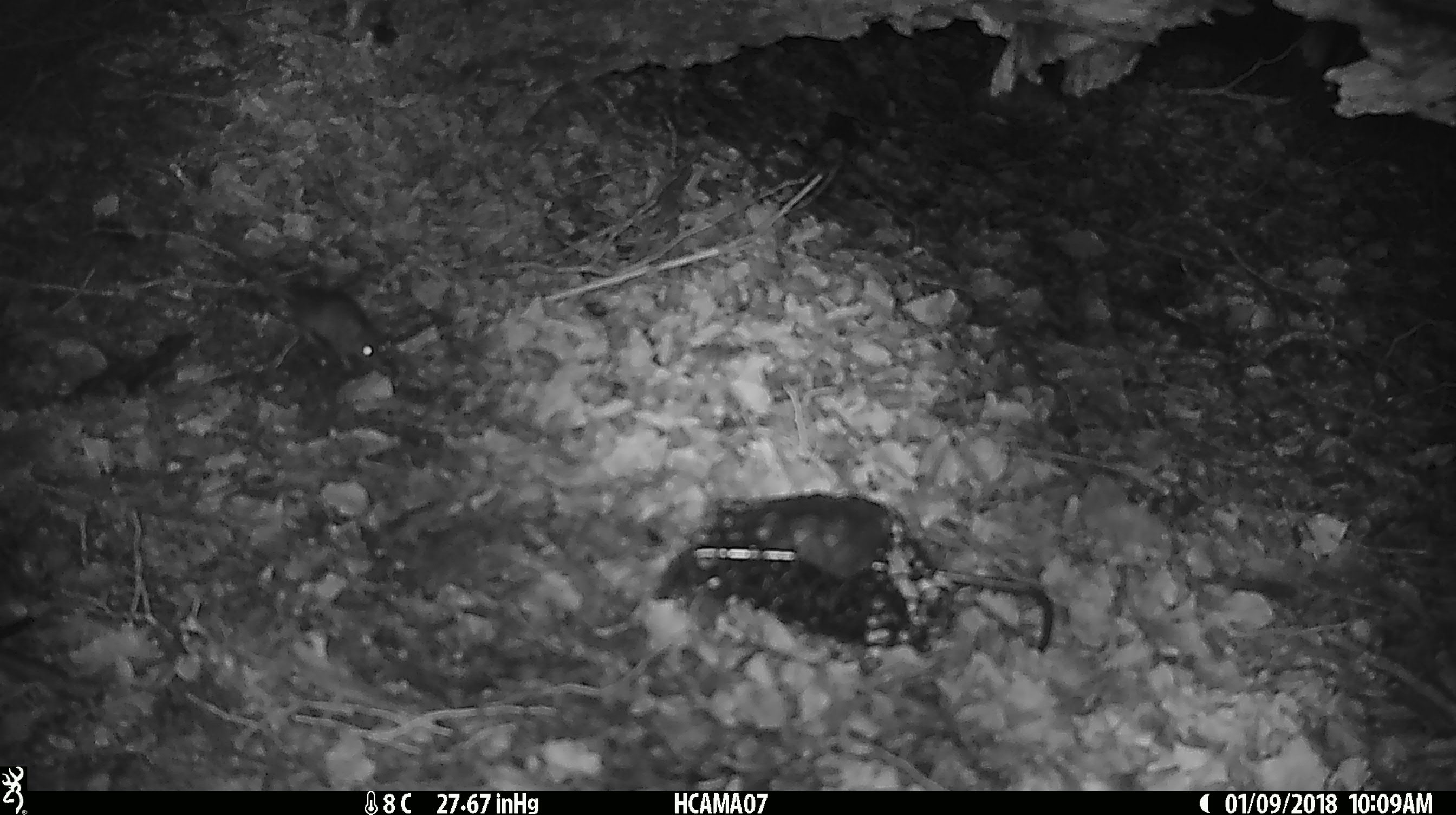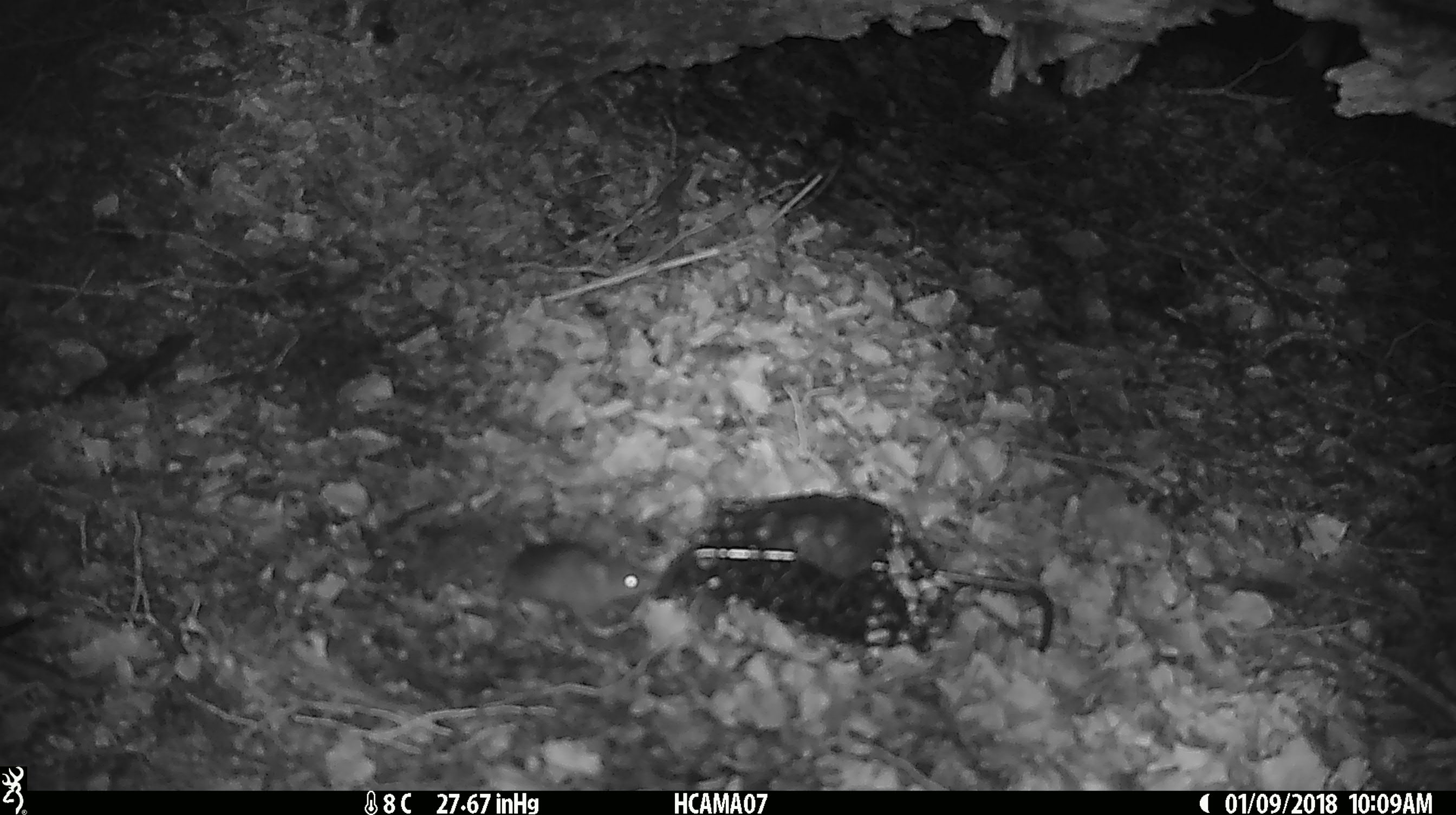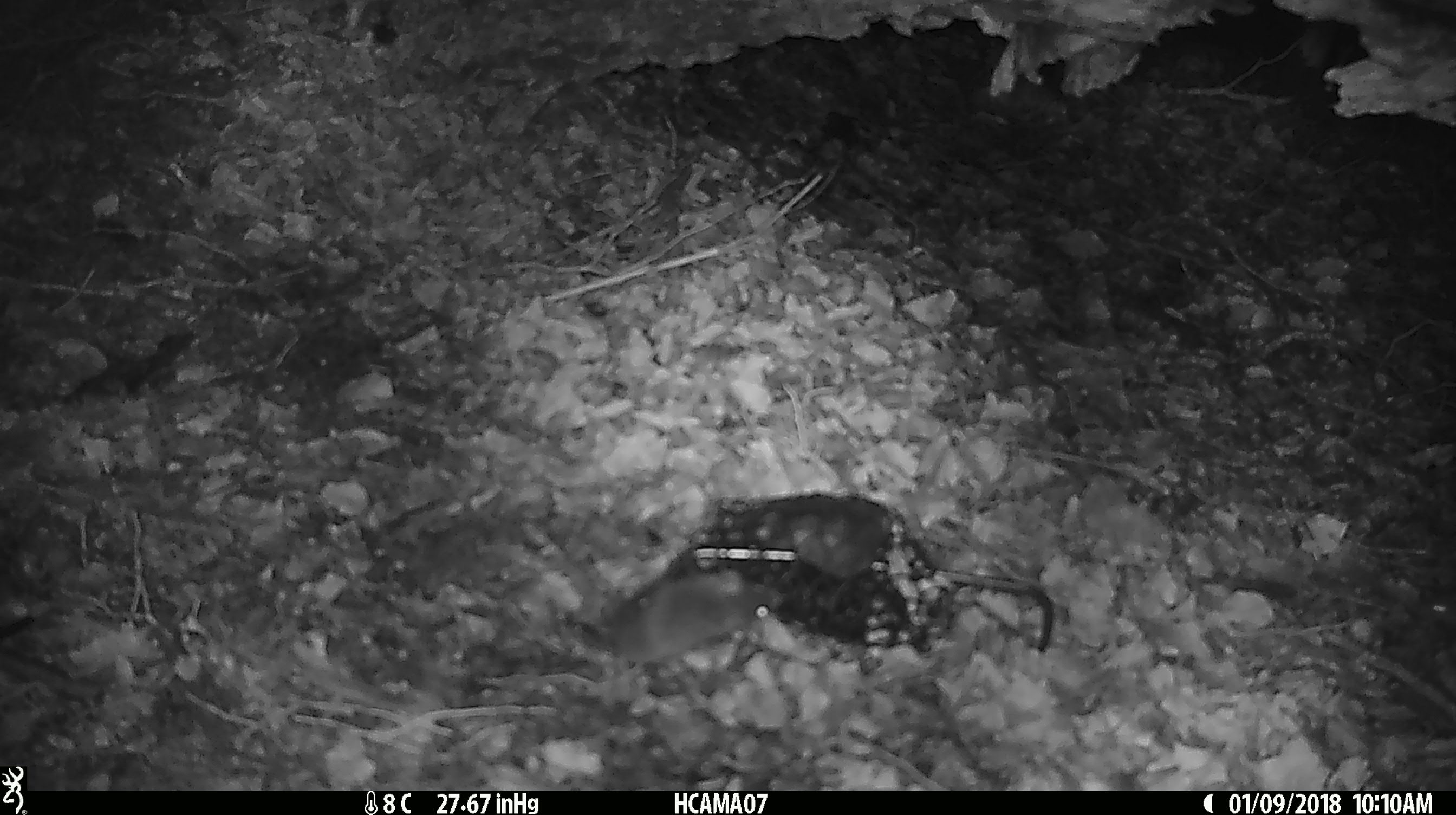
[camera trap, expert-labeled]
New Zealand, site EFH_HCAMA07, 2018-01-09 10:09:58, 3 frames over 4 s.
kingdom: Animalia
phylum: Chordata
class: Mammalia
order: Rodentia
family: Muridae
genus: Mus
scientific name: Mus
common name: mouse